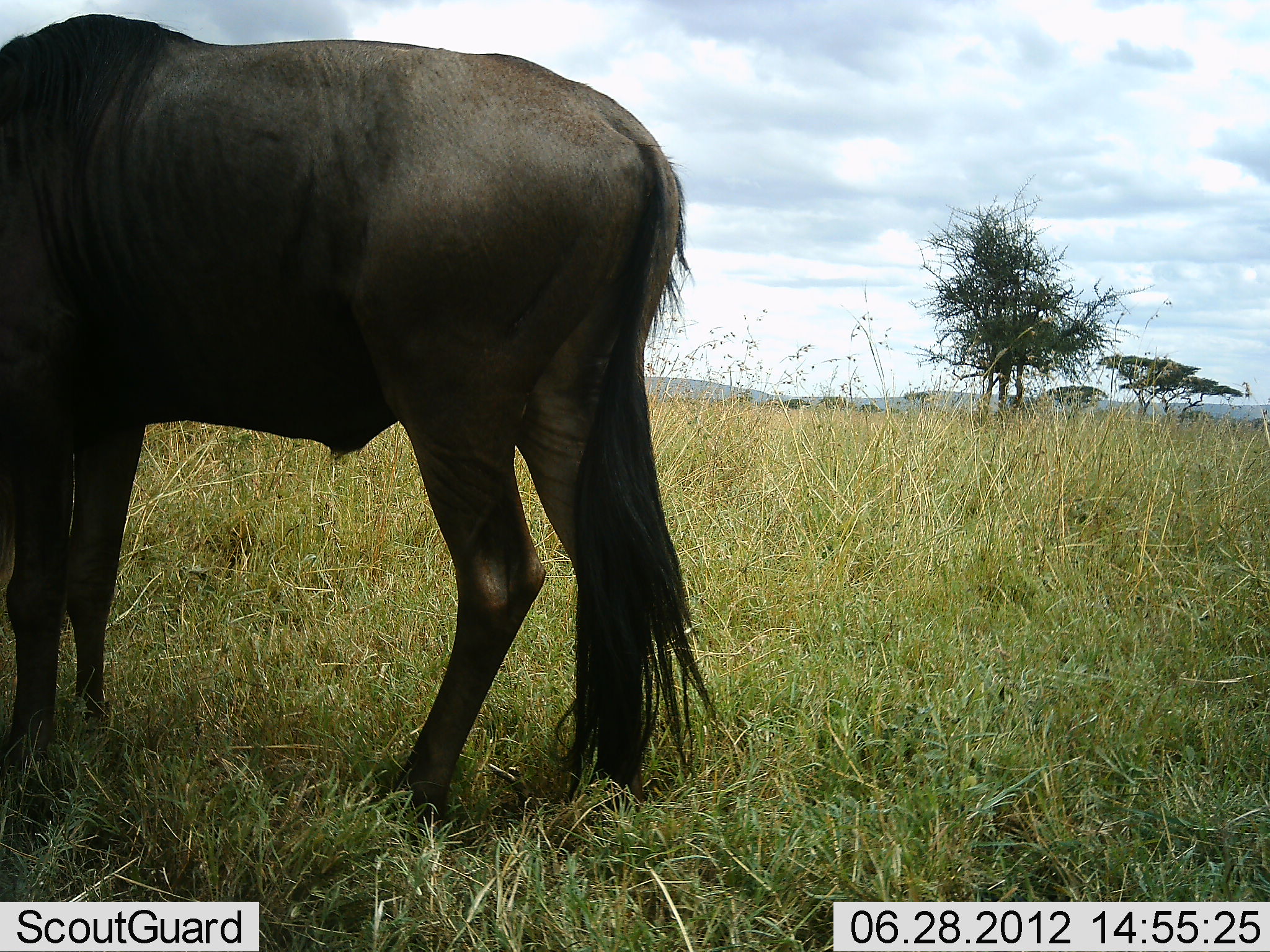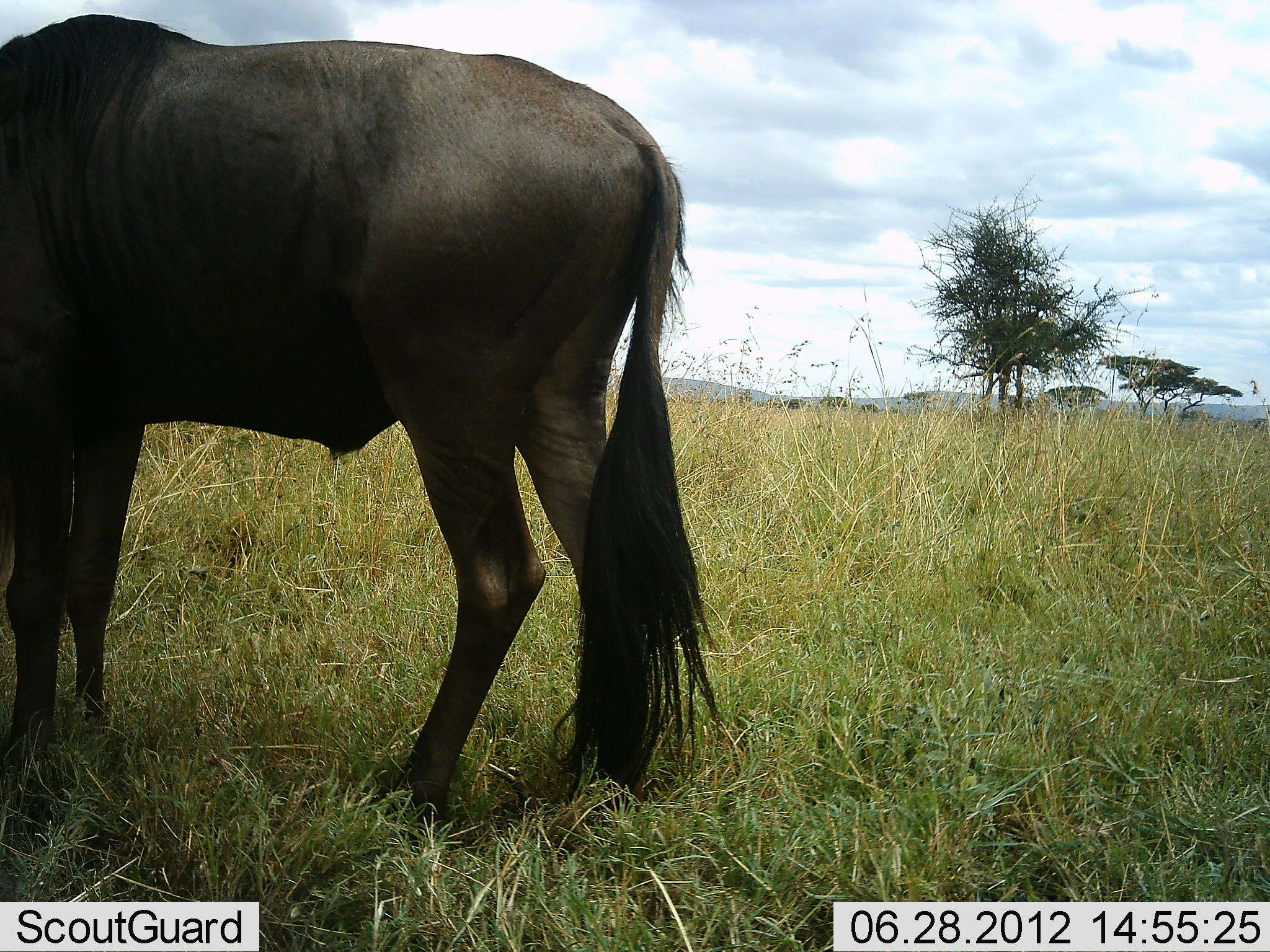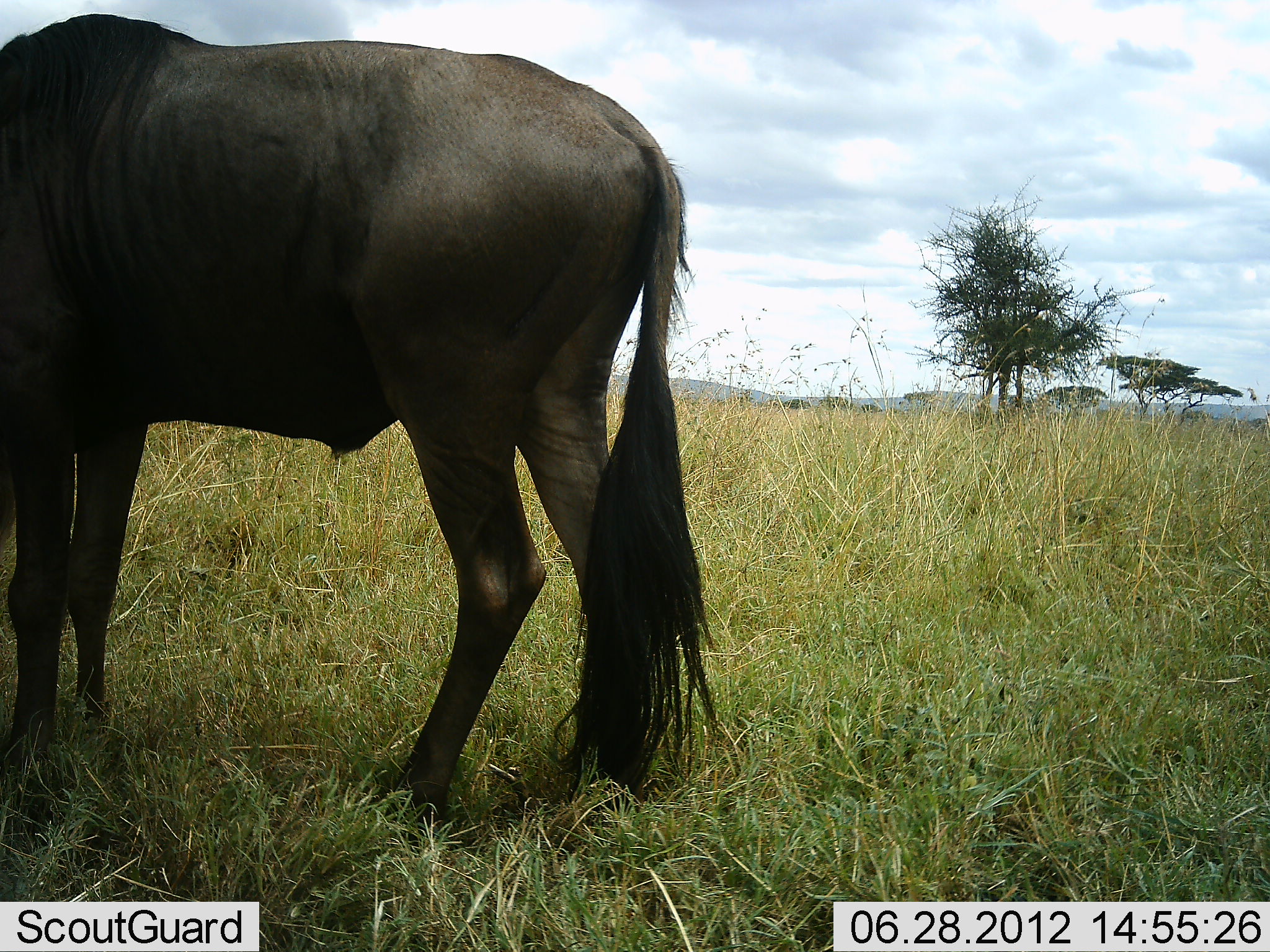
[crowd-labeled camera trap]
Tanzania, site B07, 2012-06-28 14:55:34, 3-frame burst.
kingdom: Animalia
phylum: Chordata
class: Mammalia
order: Artiodactyla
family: Bovidae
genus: Connochaetes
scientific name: Connochaetes taurinus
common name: blue wildebeest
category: wildebeest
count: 1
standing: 80%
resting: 0%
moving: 0%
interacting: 0%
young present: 0%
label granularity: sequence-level